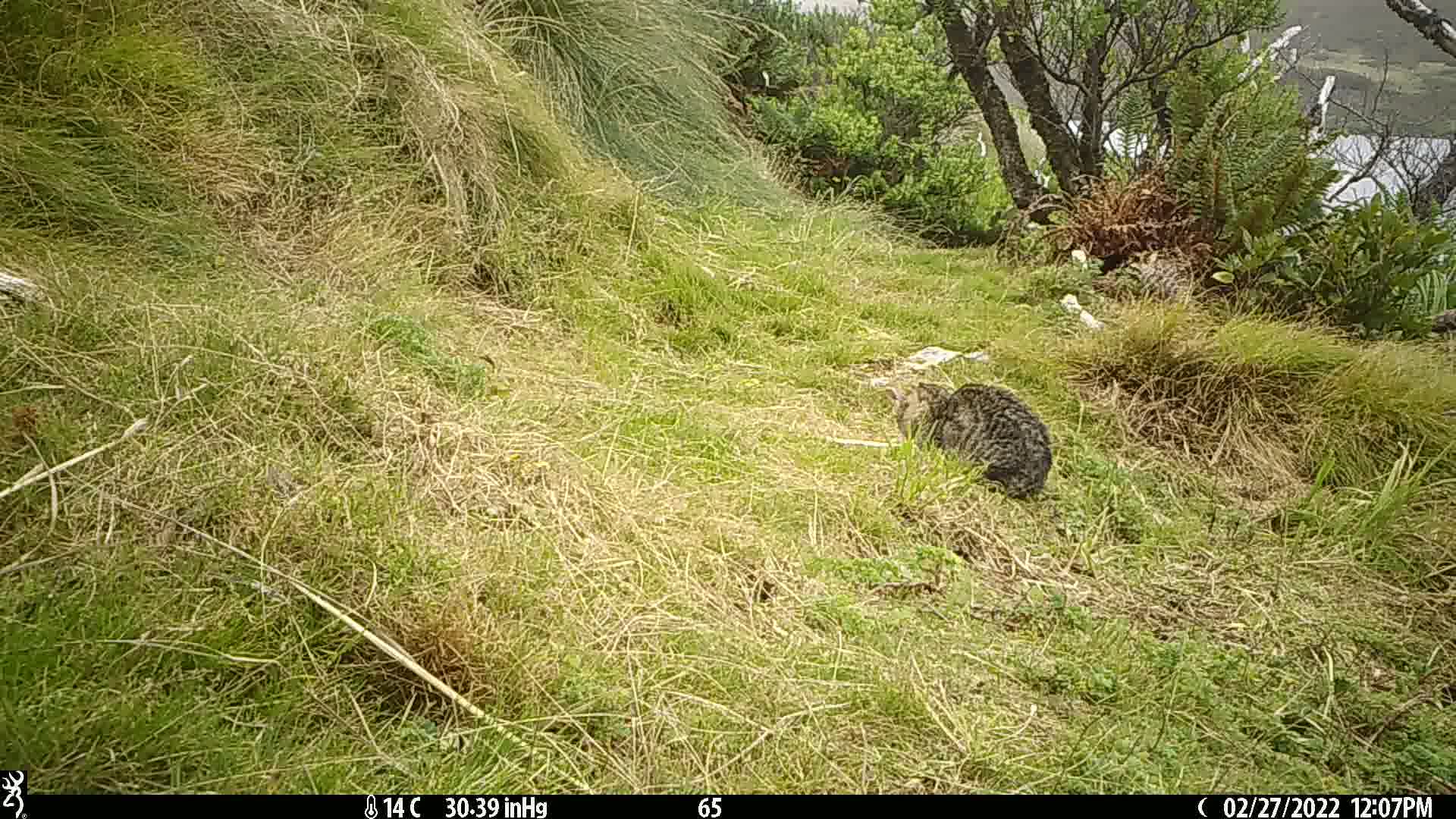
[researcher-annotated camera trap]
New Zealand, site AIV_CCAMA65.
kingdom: Animalia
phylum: Chordata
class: Mammalia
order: Carnivora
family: Felidae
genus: Felis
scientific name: Felis catus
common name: domestic cat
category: cat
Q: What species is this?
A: Cat (domestic cat) (Felis catus).